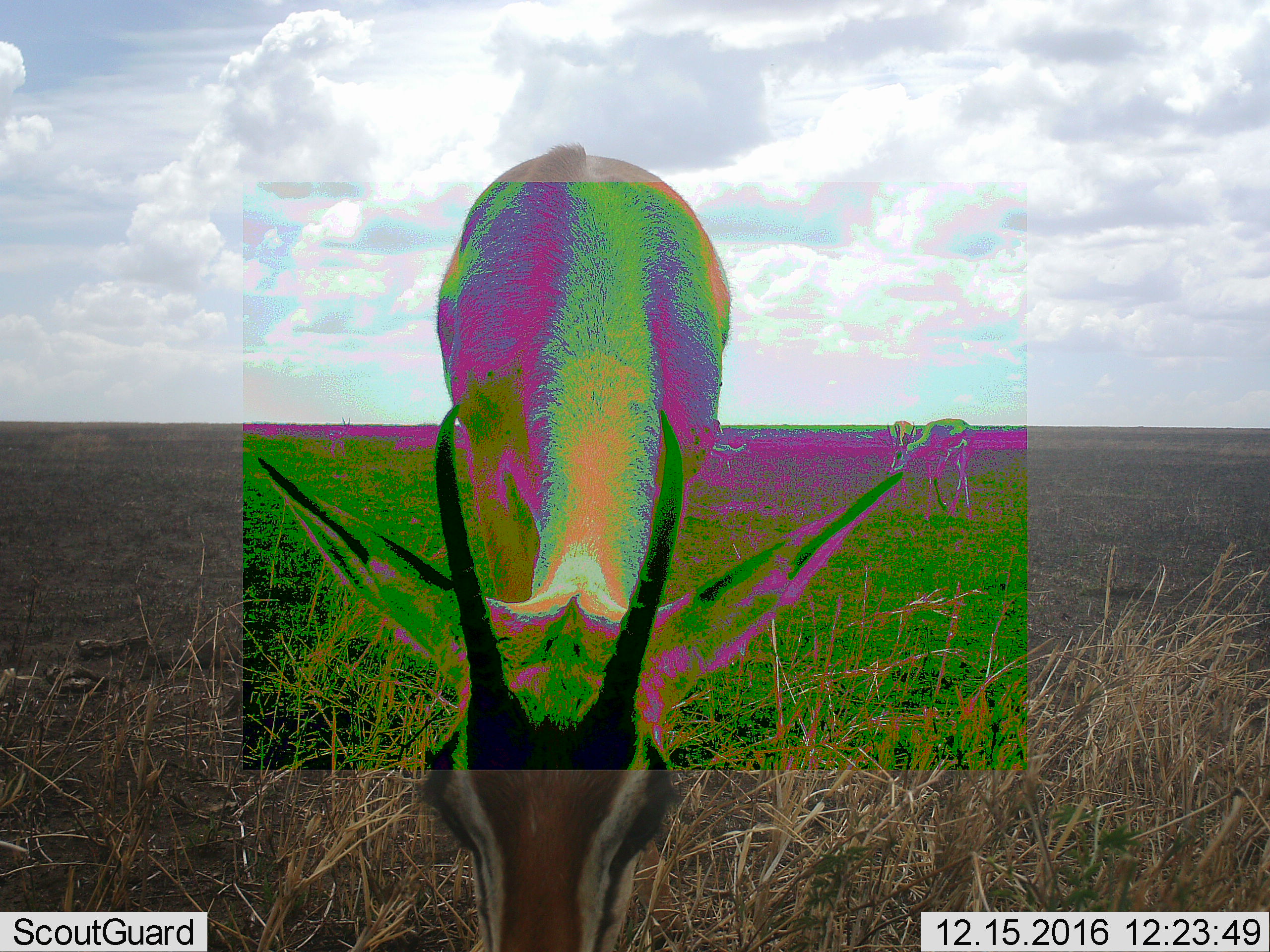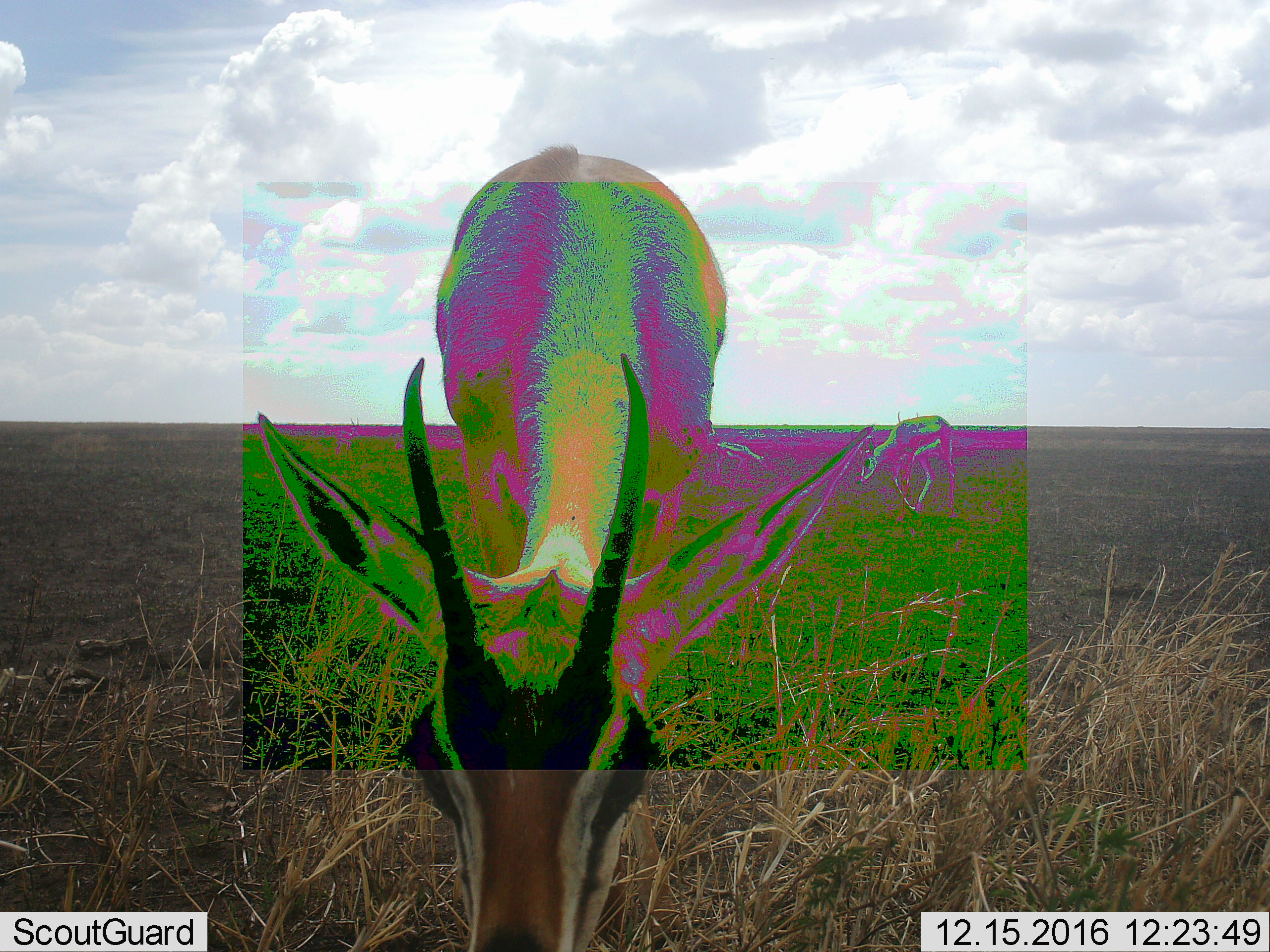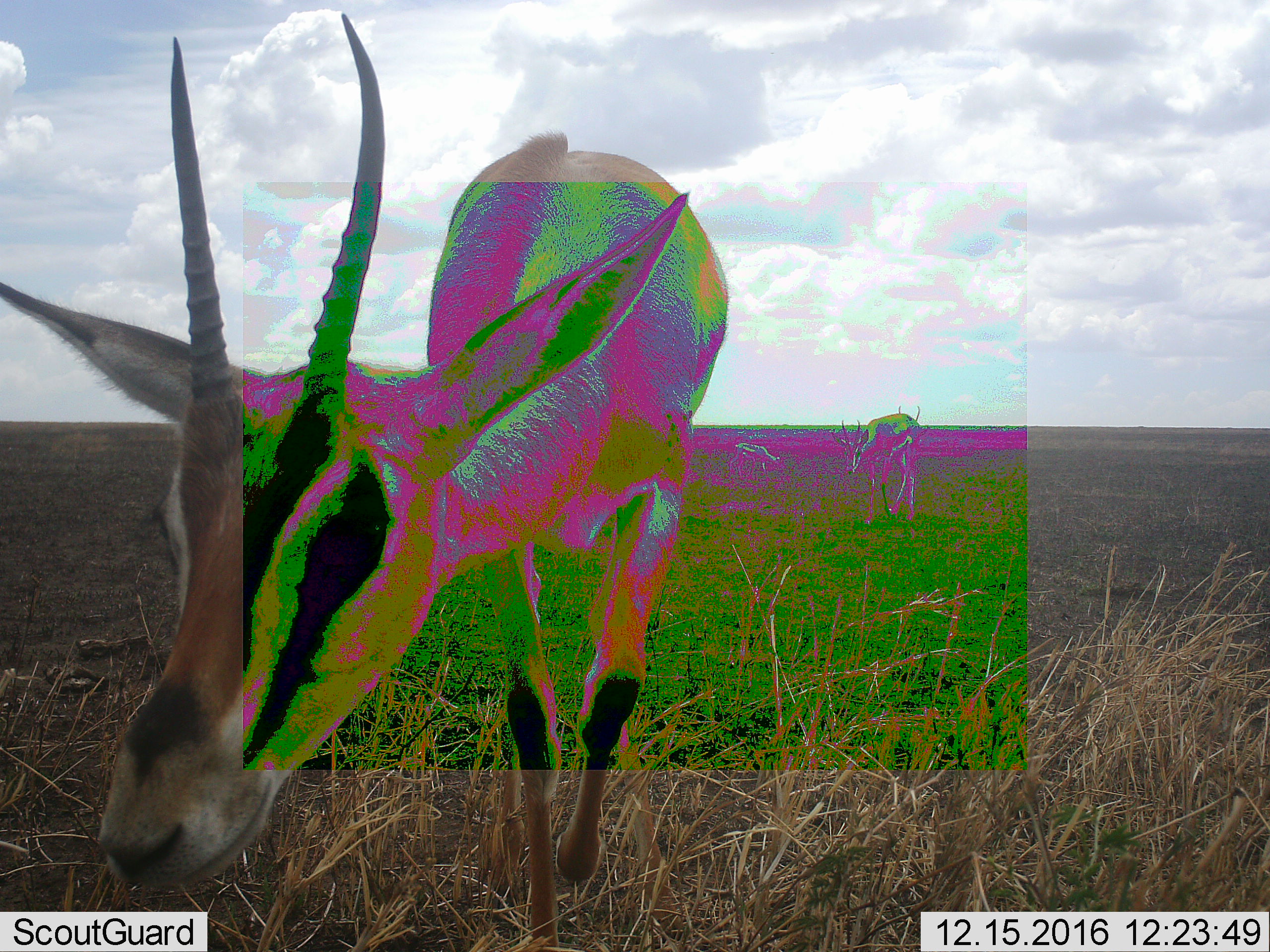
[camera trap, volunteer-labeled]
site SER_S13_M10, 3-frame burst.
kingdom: Animalia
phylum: Chordata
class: Mammalia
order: Artiodactyla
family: Bovidae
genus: Eudorcas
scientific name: Eudorcas thomsonii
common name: thomson's gazelle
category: gazellethomsons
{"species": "gazellethomsons (thomson's gazelle) (Eudorcas thomsonii)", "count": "3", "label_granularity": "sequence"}